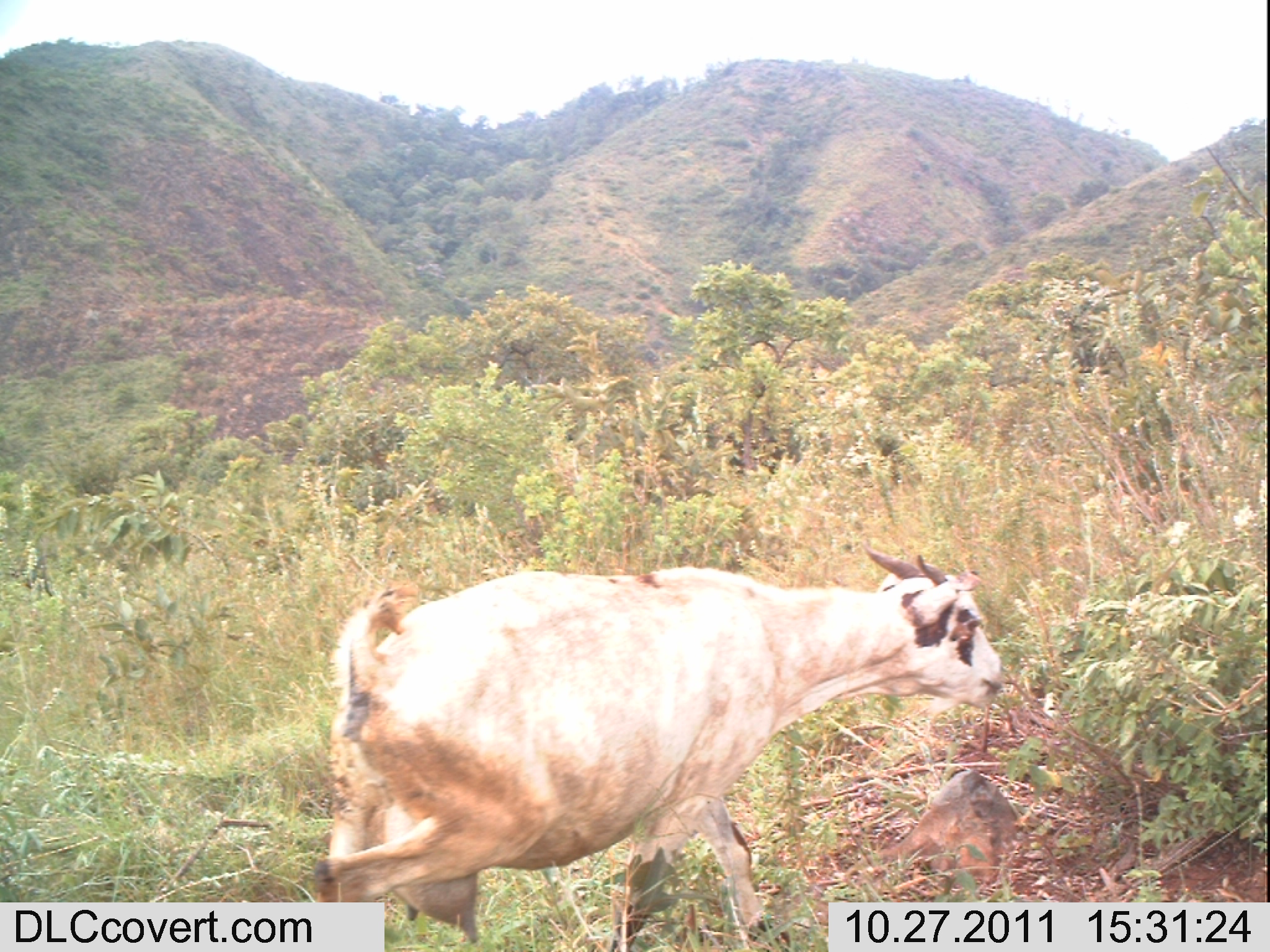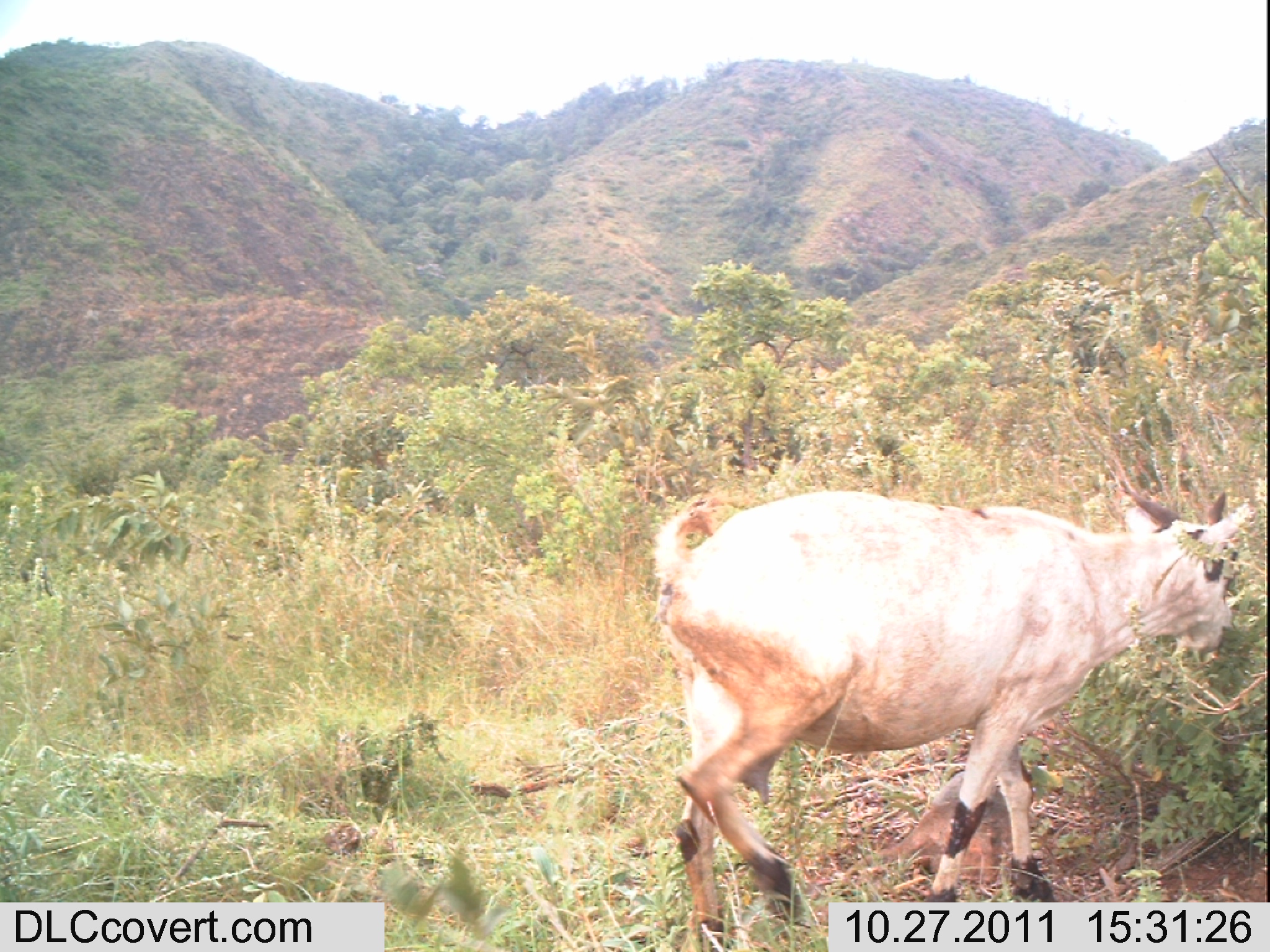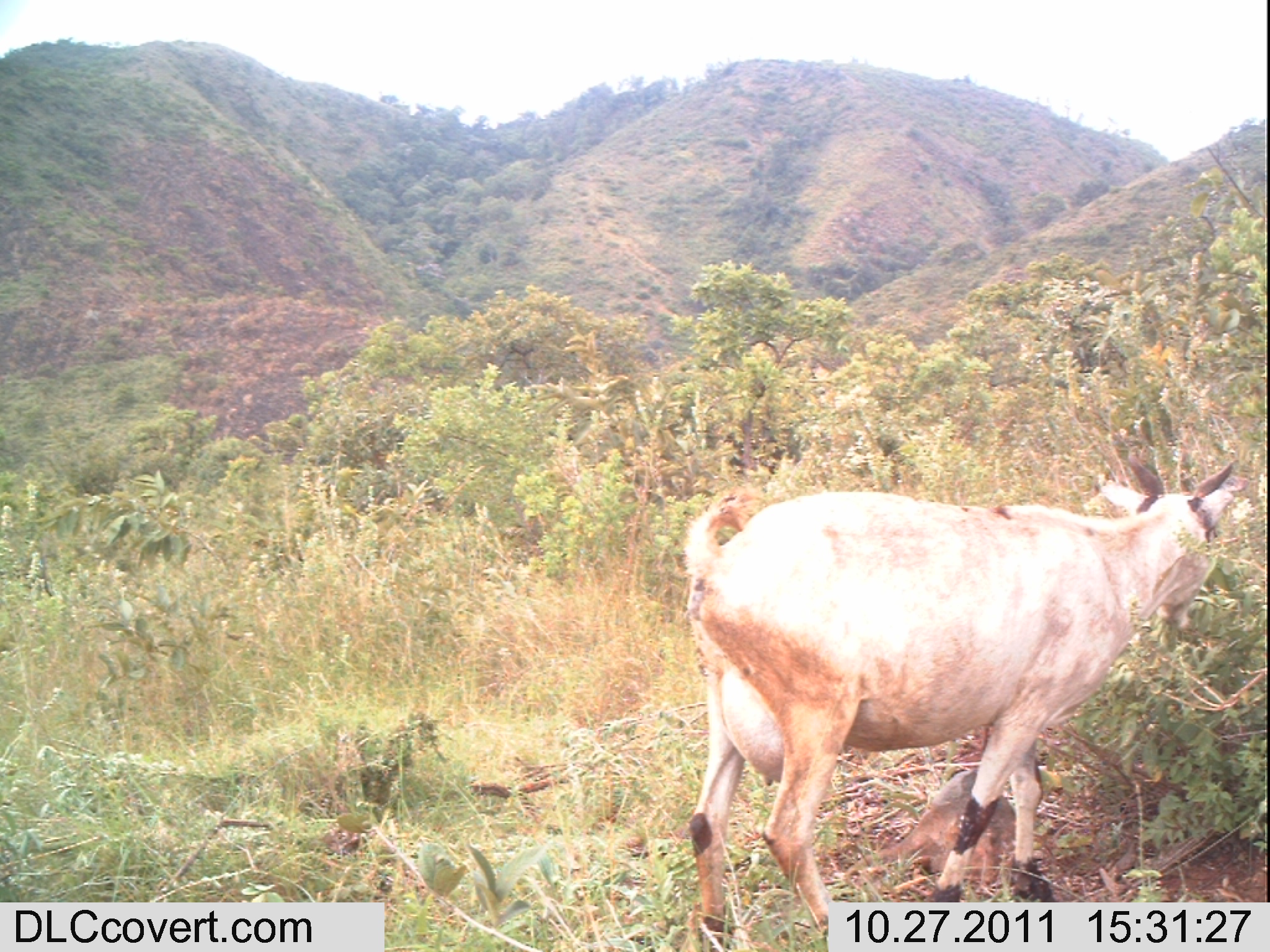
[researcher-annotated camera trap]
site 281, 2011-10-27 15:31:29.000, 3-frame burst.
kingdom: Animalia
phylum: Chordata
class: Mammalia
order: Artiodactyla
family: Bovidae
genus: Capra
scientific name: Capra aegagrus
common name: wild goat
Capra aegagrus (wild goat), count 1.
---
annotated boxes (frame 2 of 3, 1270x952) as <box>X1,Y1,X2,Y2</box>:
capra aegagrus: <box>652,480,1251,949</box>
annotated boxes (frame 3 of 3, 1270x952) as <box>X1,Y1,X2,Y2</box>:
capra aegagrus: <box>683,450,1240,946</box>